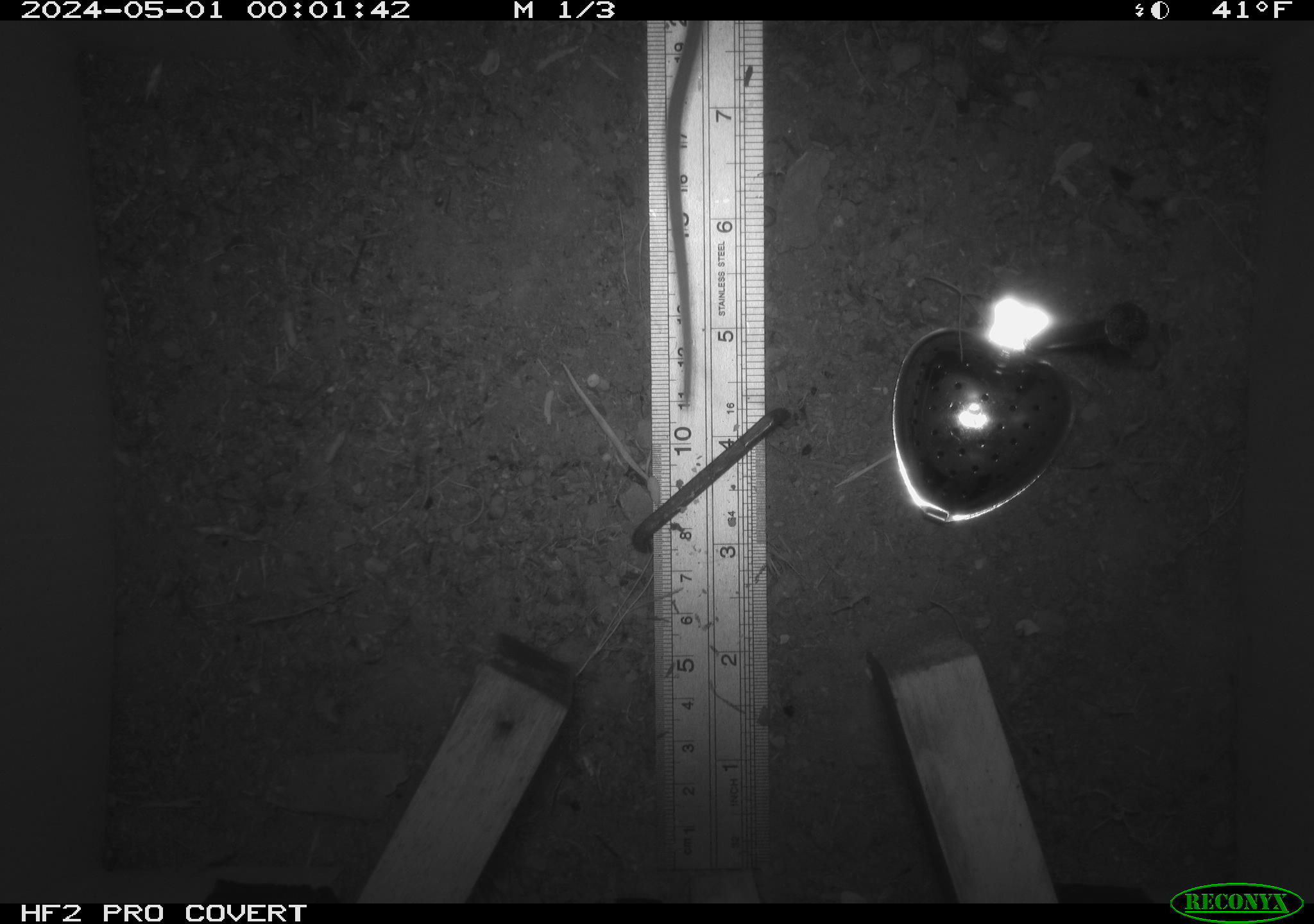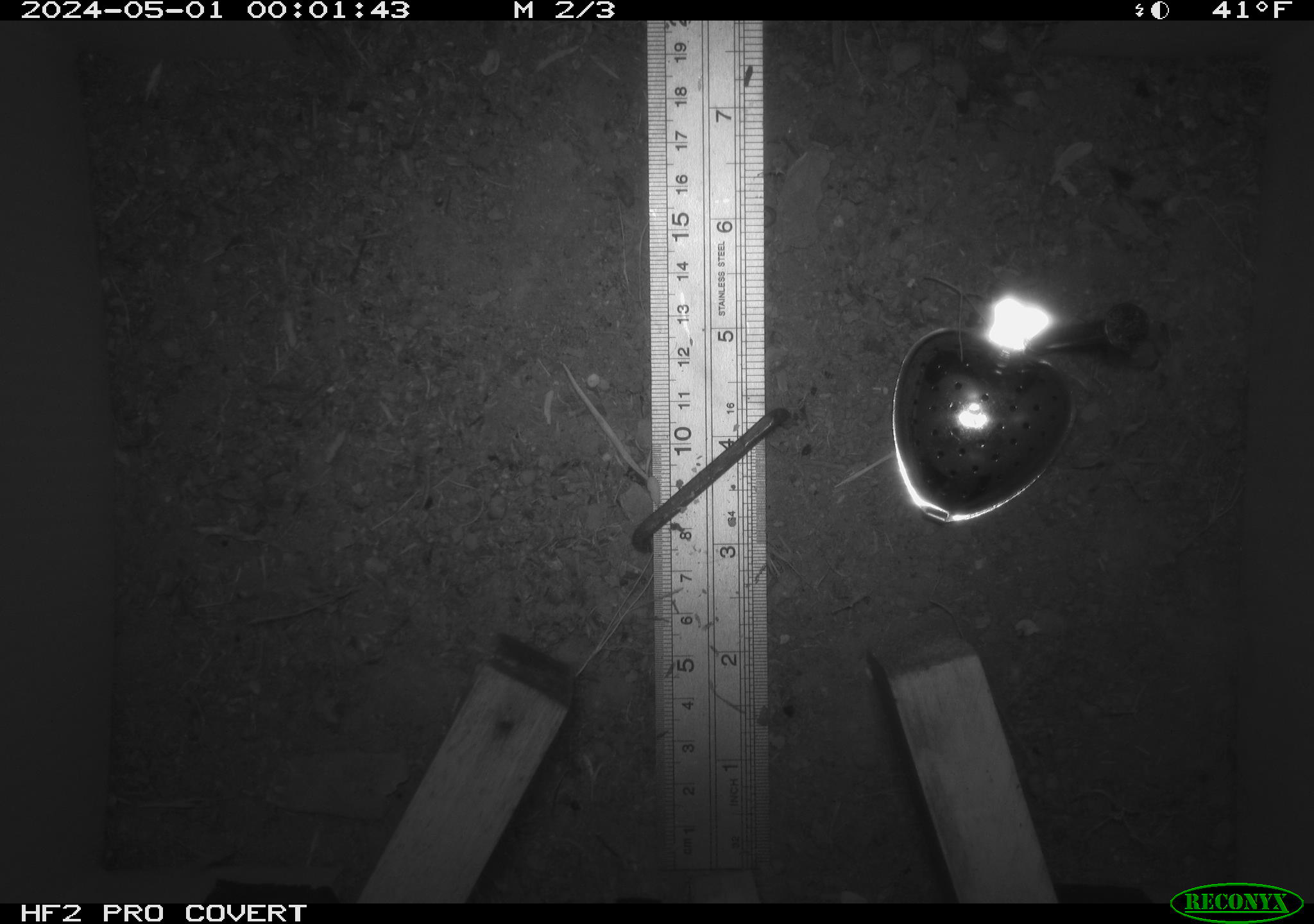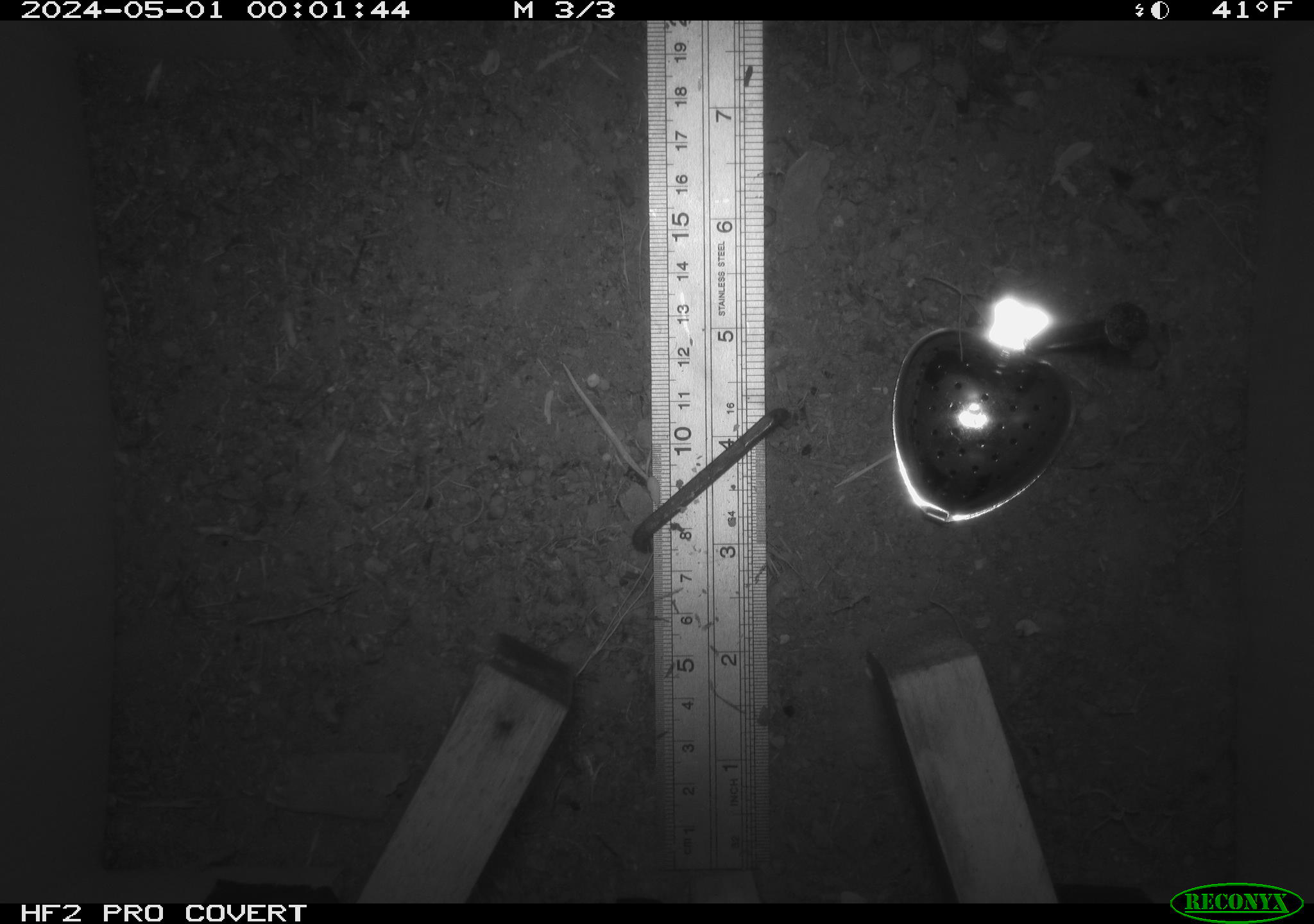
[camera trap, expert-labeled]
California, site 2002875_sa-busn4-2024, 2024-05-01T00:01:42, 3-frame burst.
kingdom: Animalia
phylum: Chordata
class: Mammalia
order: Rodentia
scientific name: Rodentia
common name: rodent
Rodent (Rodentia).